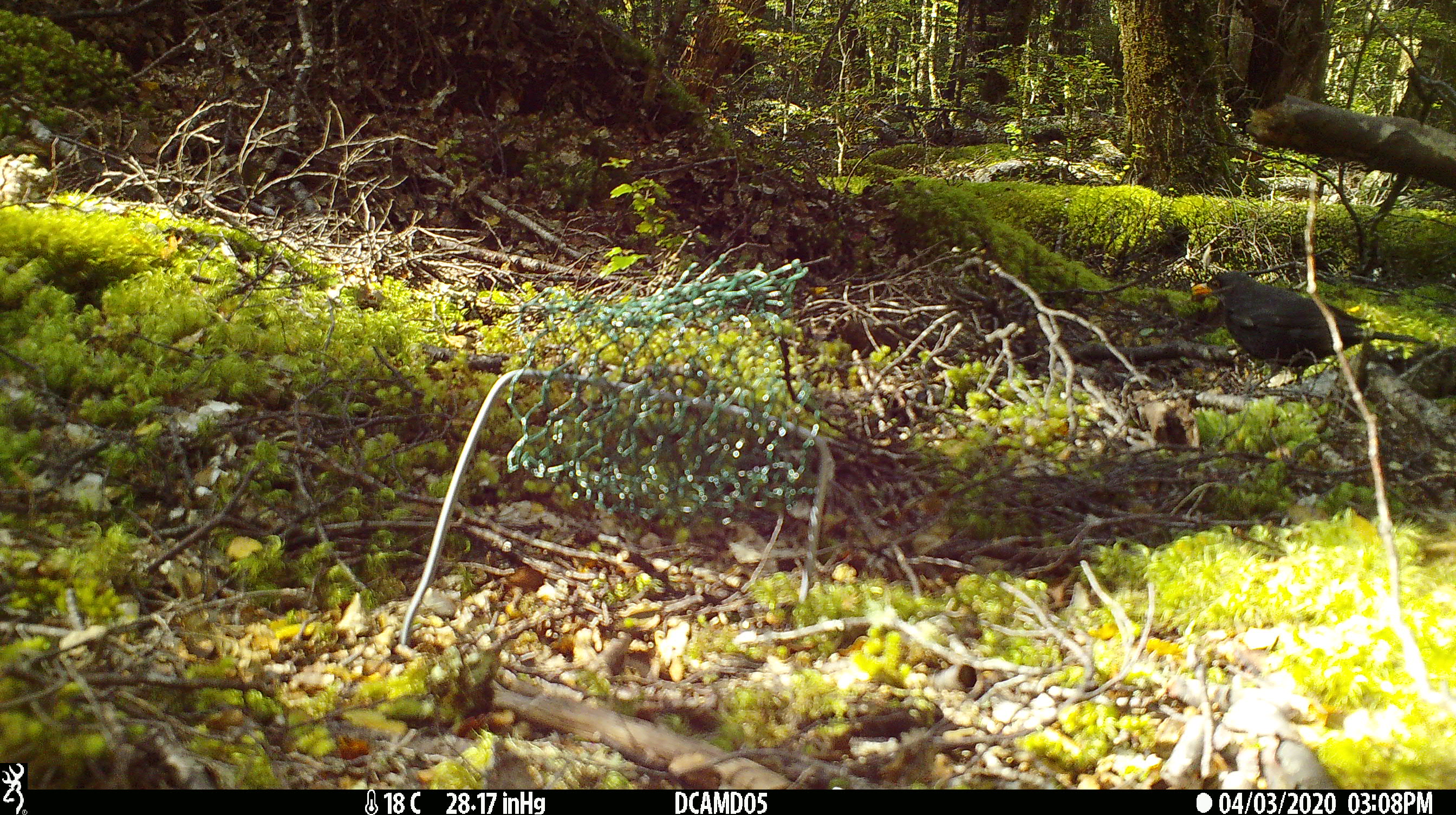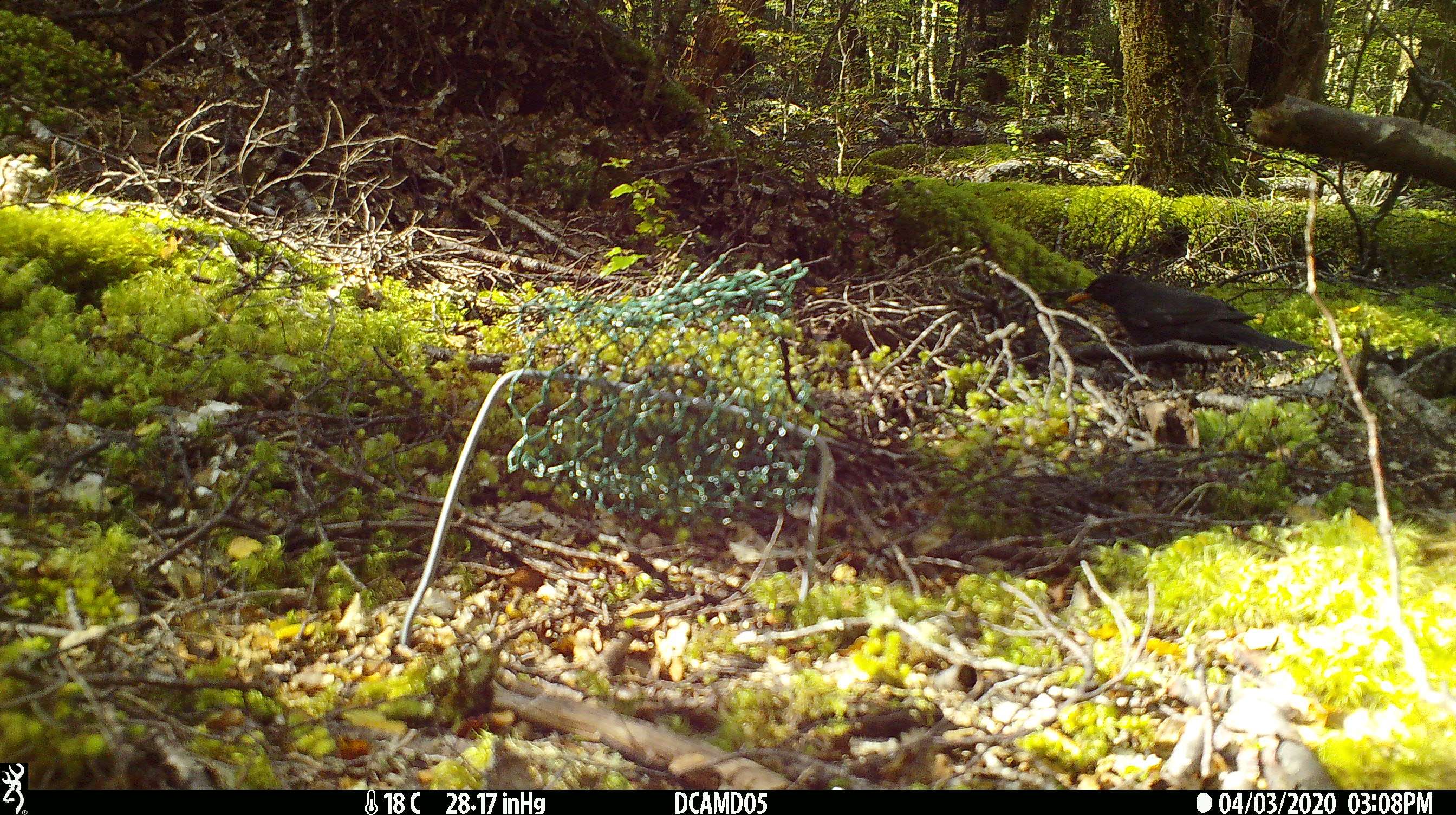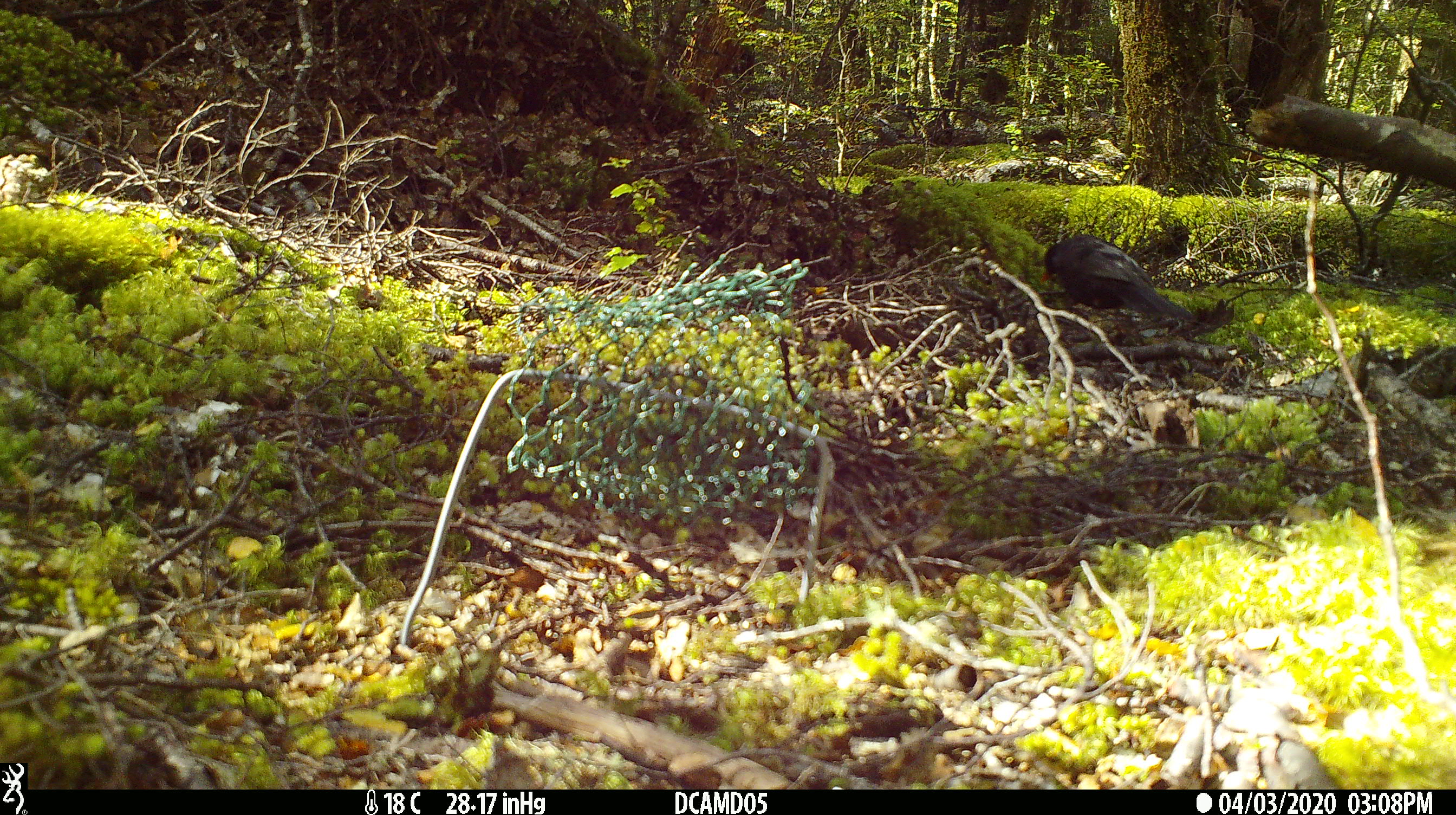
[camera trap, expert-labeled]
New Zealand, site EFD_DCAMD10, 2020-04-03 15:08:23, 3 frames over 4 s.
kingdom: Animalia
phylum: Chordata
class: Aves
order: Passeriformes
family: Turdidae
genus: Turdus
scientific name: Turdus merula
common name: eurasian blackbird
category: blackbird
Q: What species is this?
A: Blackbird (eurasian blackbird) (Turdus merula).